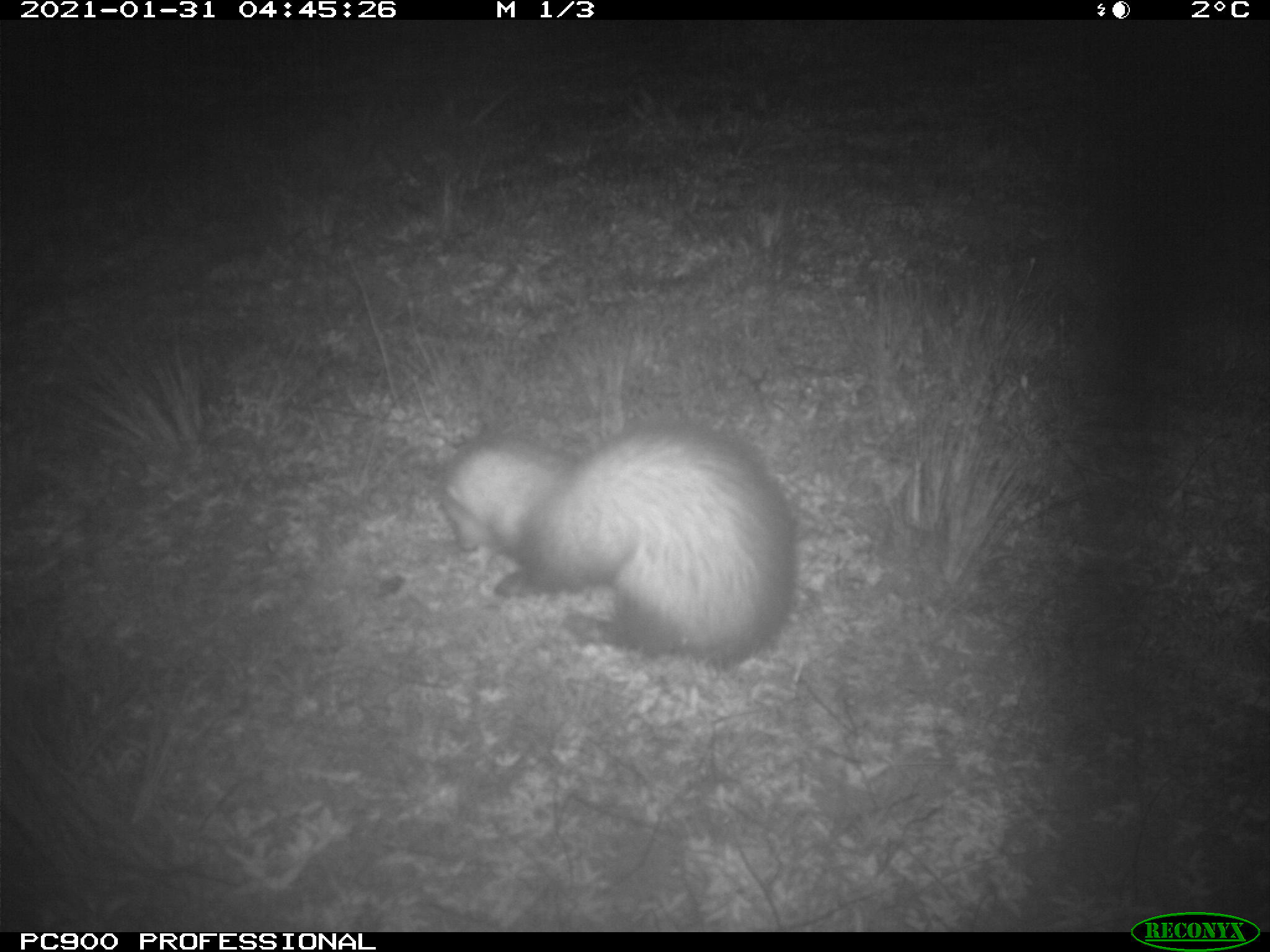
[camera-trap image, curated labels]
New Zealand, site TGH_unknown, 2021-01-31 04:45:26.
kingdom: Animalia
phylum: Chordata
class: Mammalia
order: Carnivora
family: Mustelidae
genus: Mustela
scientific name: Mustela furo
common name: ferret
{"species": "ferret (Mustela furo)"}